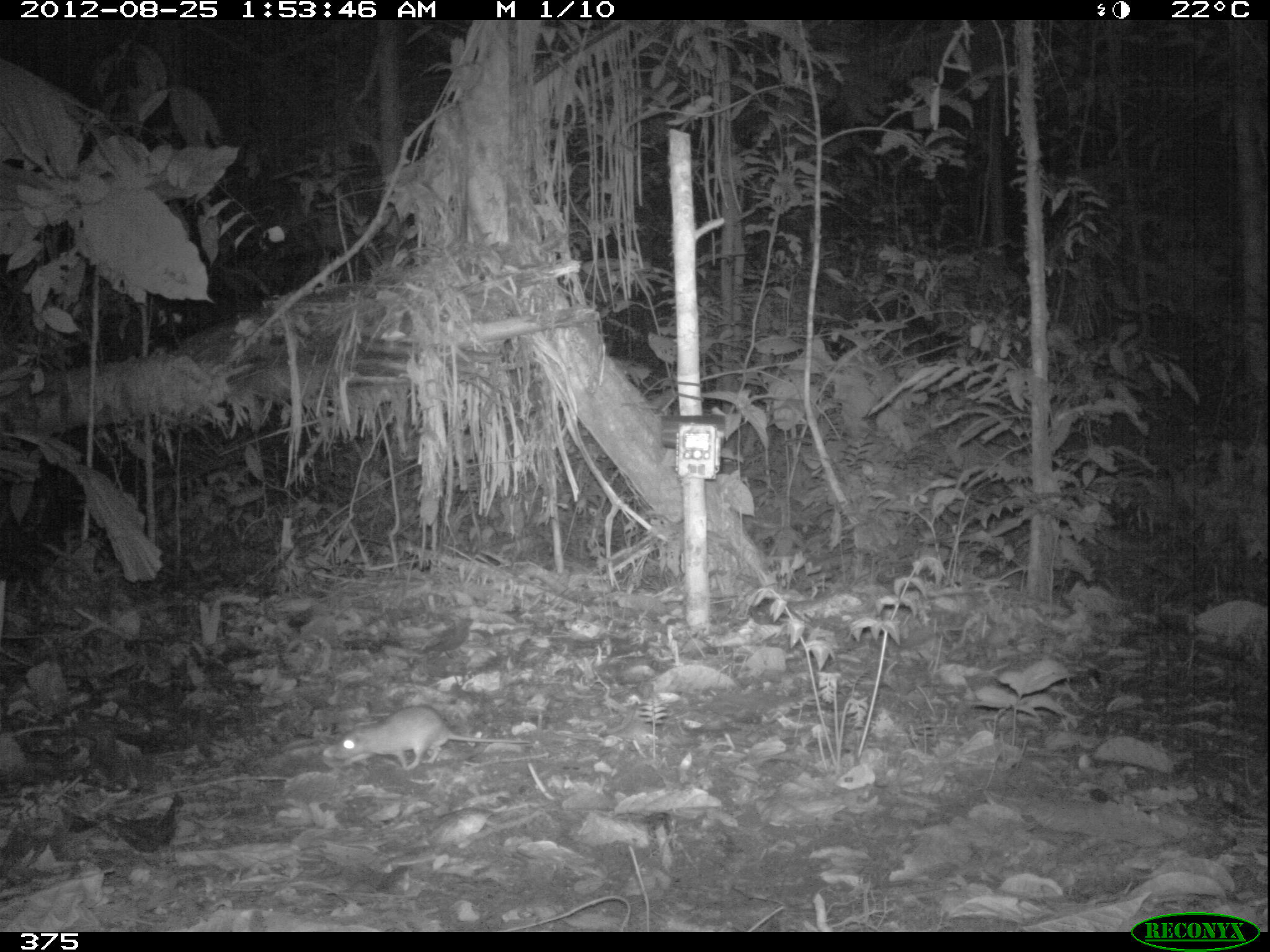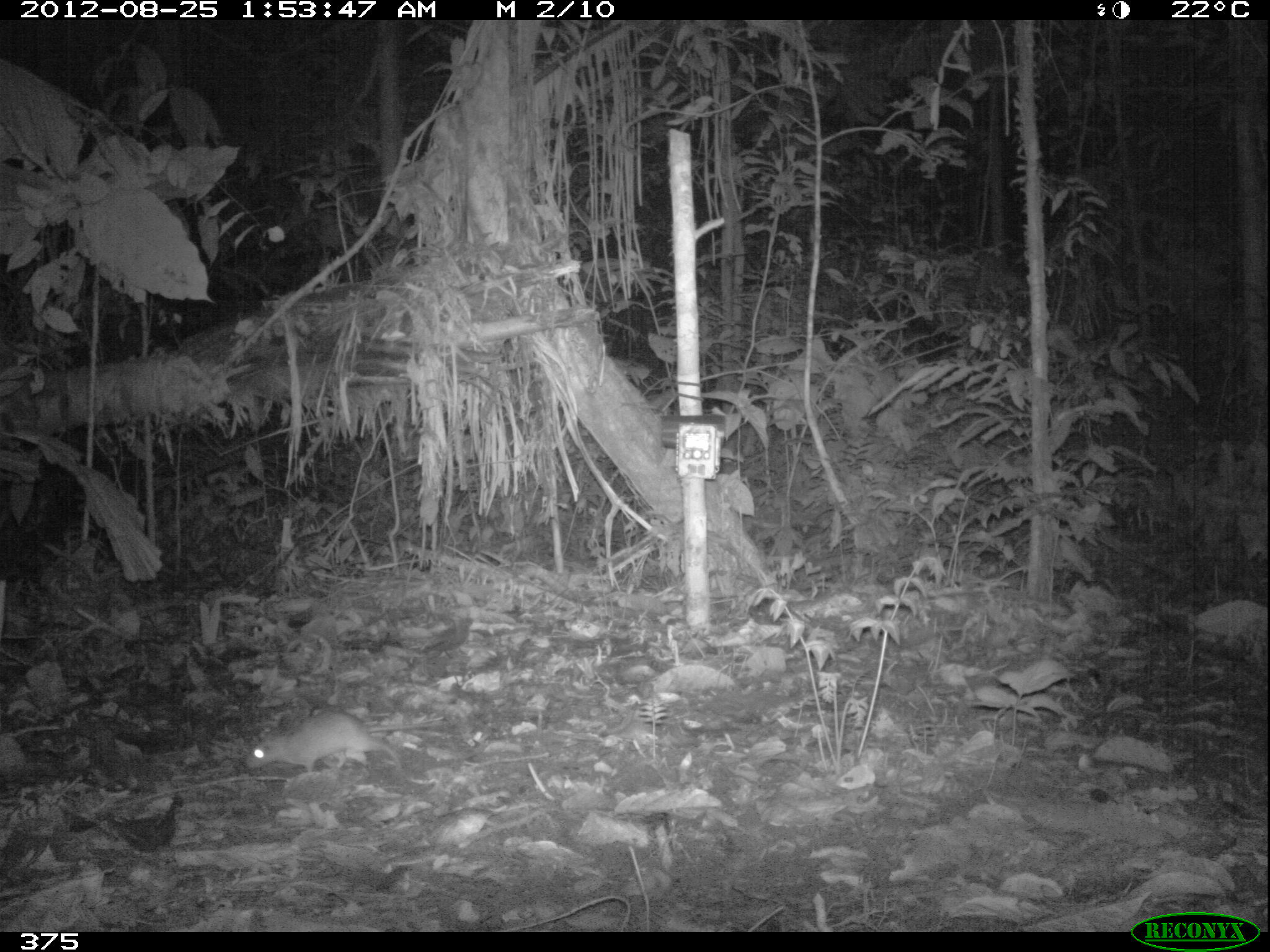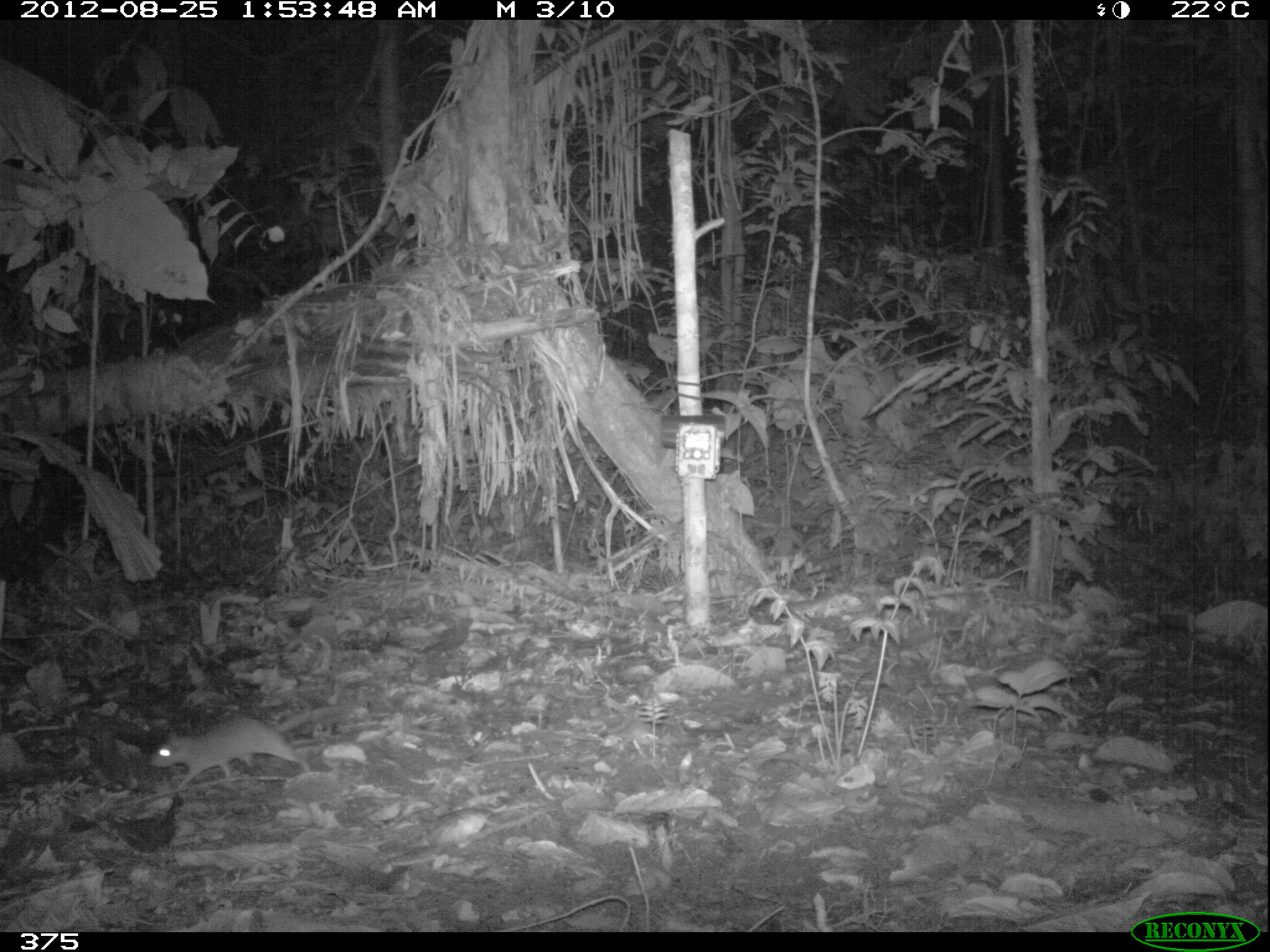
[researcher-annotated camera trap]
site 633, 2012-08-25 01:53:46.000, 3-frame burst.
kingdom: Animalia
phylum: Chordata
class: Mammalia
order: Rodentia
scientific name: Rodentia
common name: rodents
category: unknown rodent